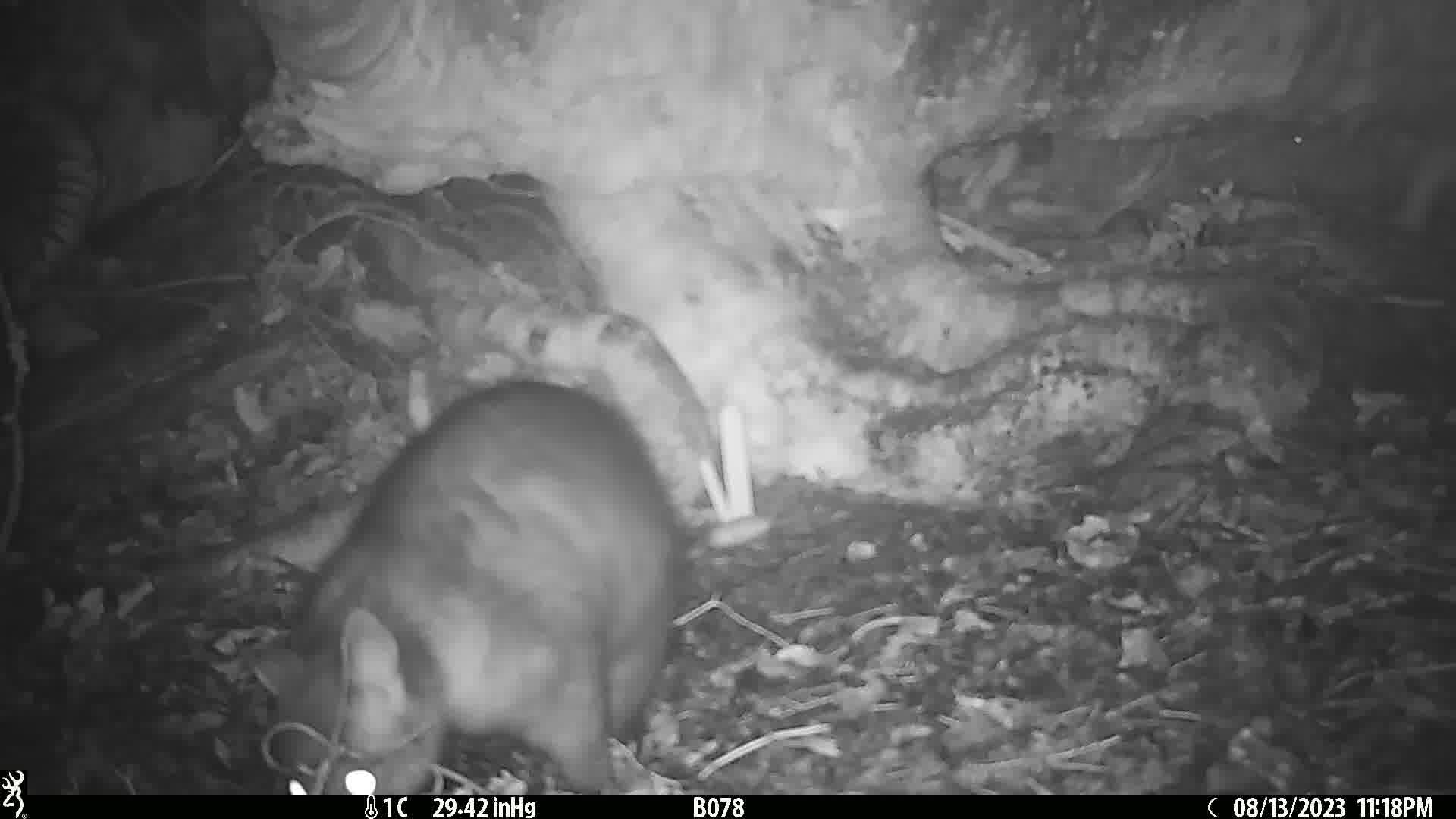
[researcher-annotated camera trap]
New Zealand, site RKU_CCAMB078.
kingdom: Animalia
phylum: Chordata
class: Mammalia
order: Diprotodontia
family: Phalangeridae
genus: Trichosurus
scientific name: Trichosurus vulpecula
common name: common brushtail possum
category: possum